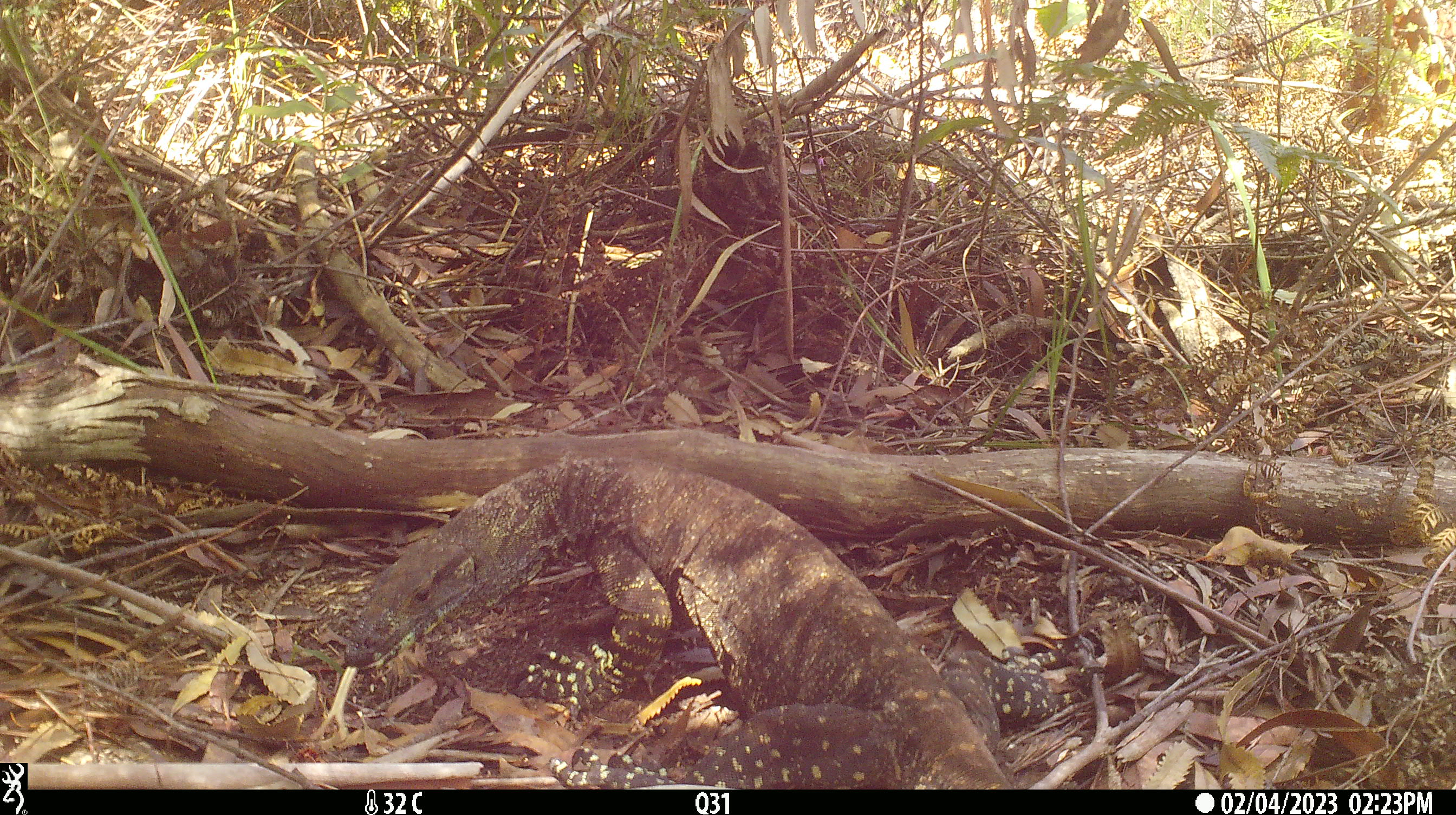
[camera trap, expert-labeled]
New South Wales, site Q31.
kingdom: Animalia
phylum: Chordata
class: Reptilia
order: Squamata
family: Varanidae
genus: Varanus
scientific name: Varanus varius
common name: lace monitor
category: goanna